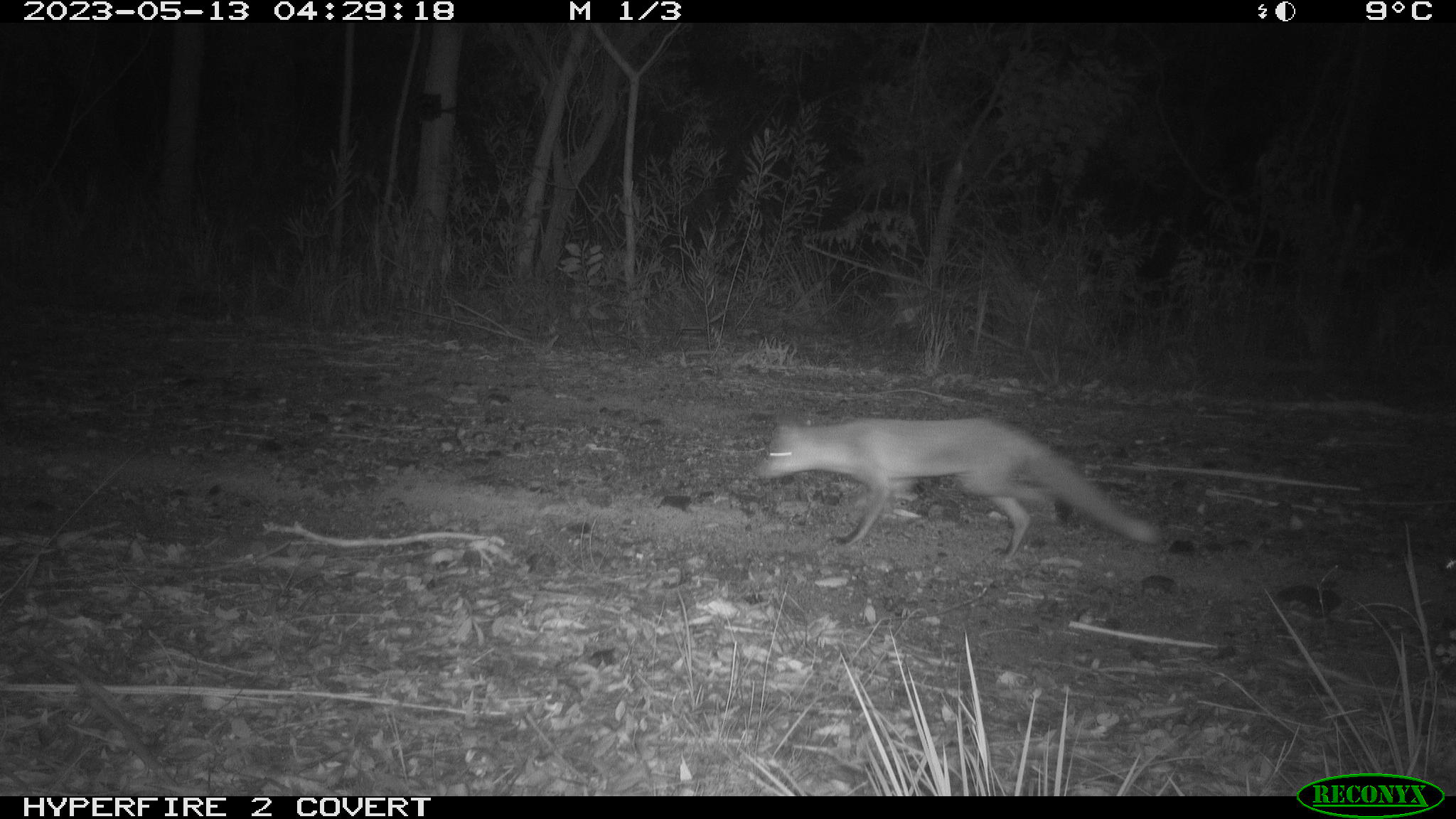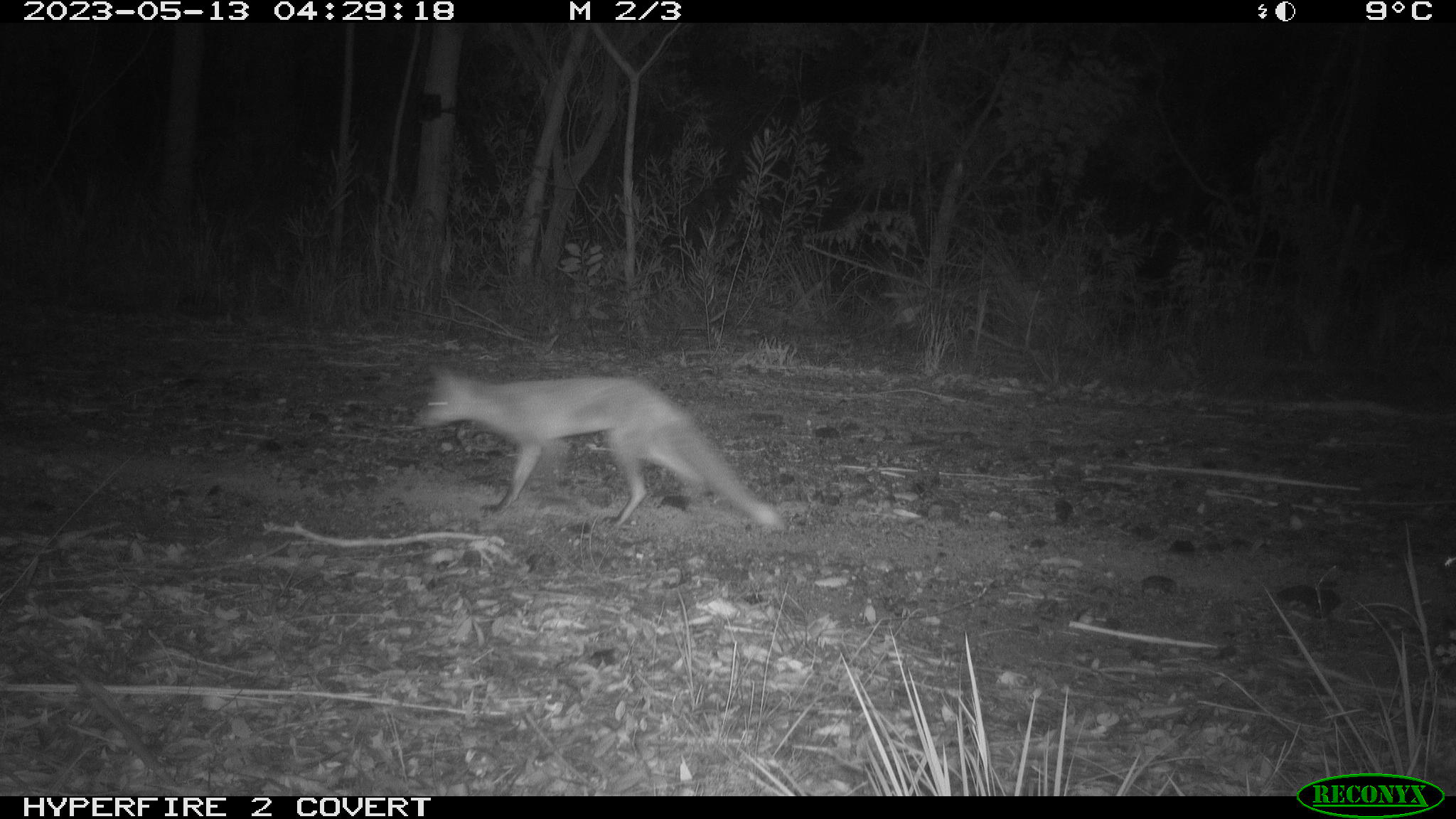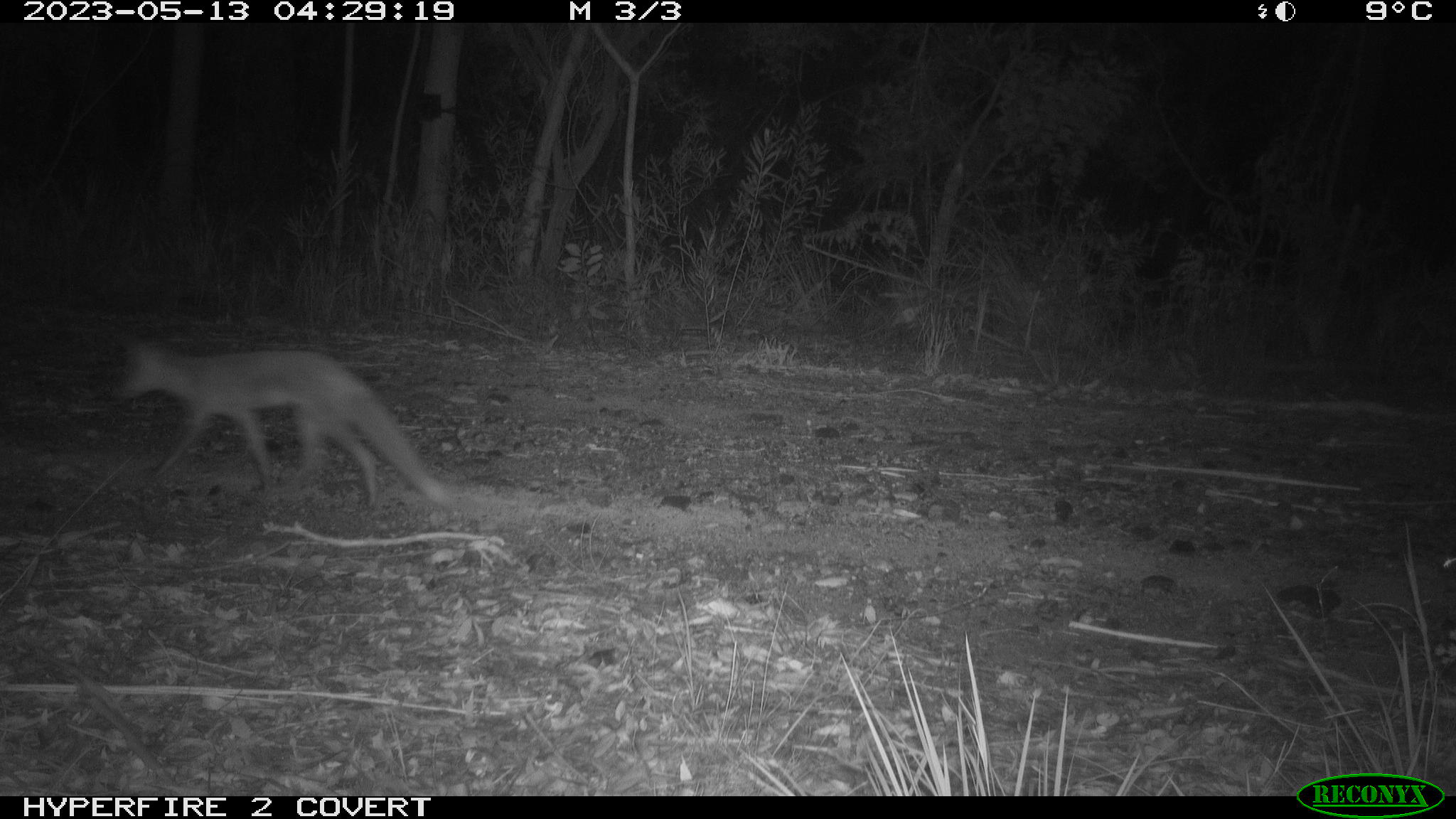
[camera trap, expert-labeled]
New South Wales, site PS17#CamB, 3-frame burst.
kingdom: Animalia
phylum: Chordata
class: Mammalia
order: Carnivora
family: Canidae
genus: Vulpes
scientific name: Vulpes vulpes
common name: red fox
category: fox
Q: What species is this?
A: Fox (red fox) (Vulpes vulpes).